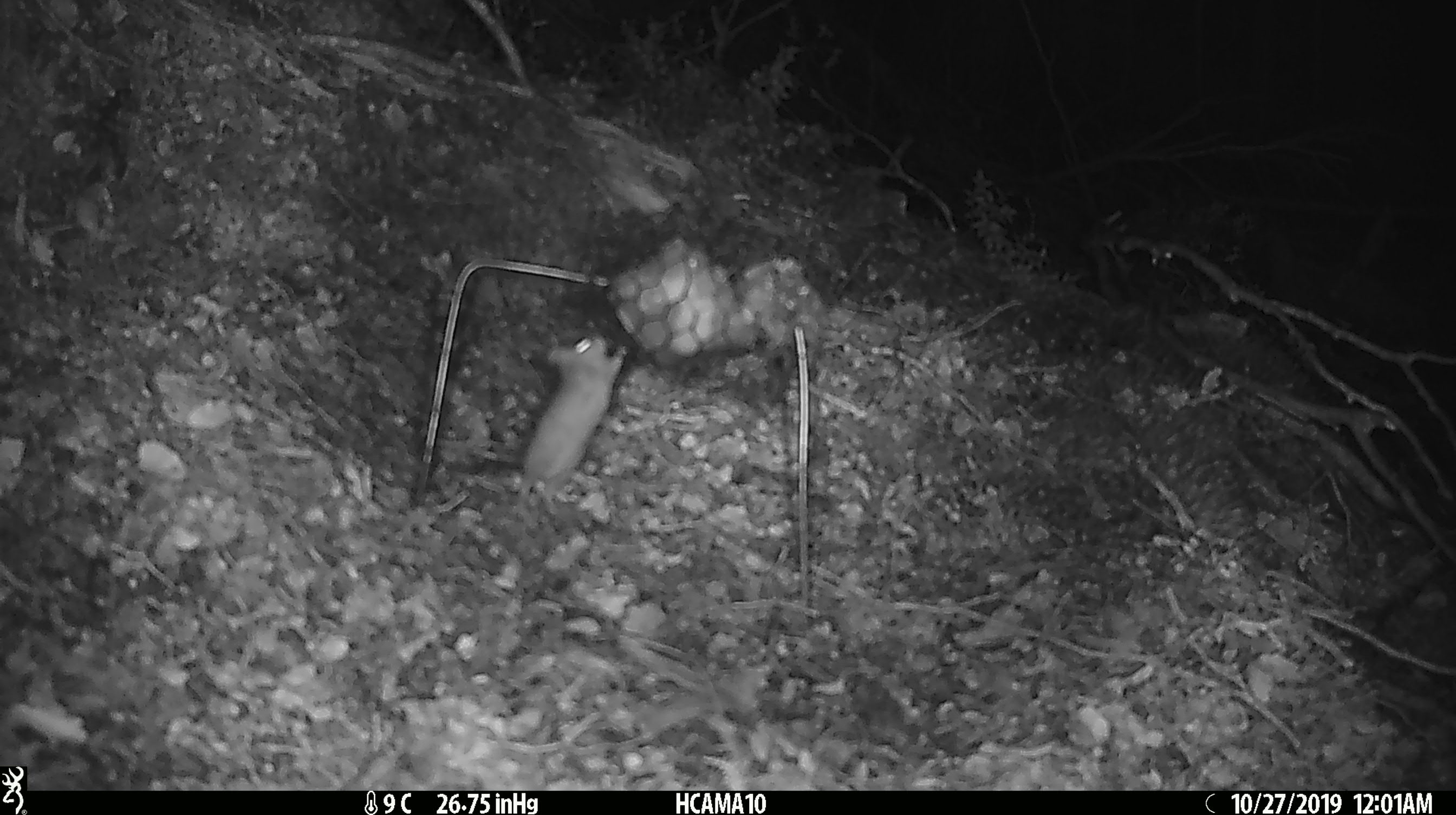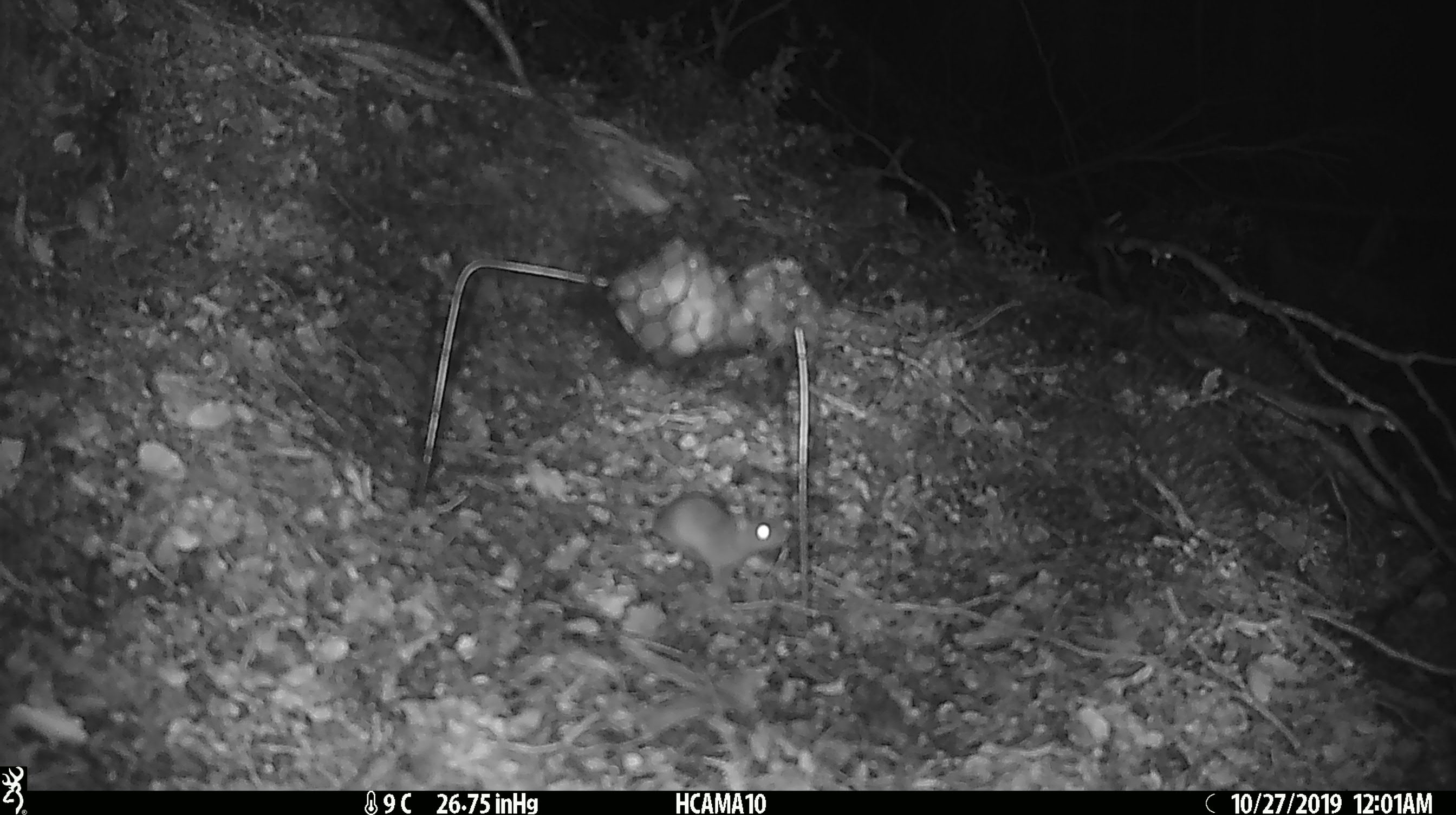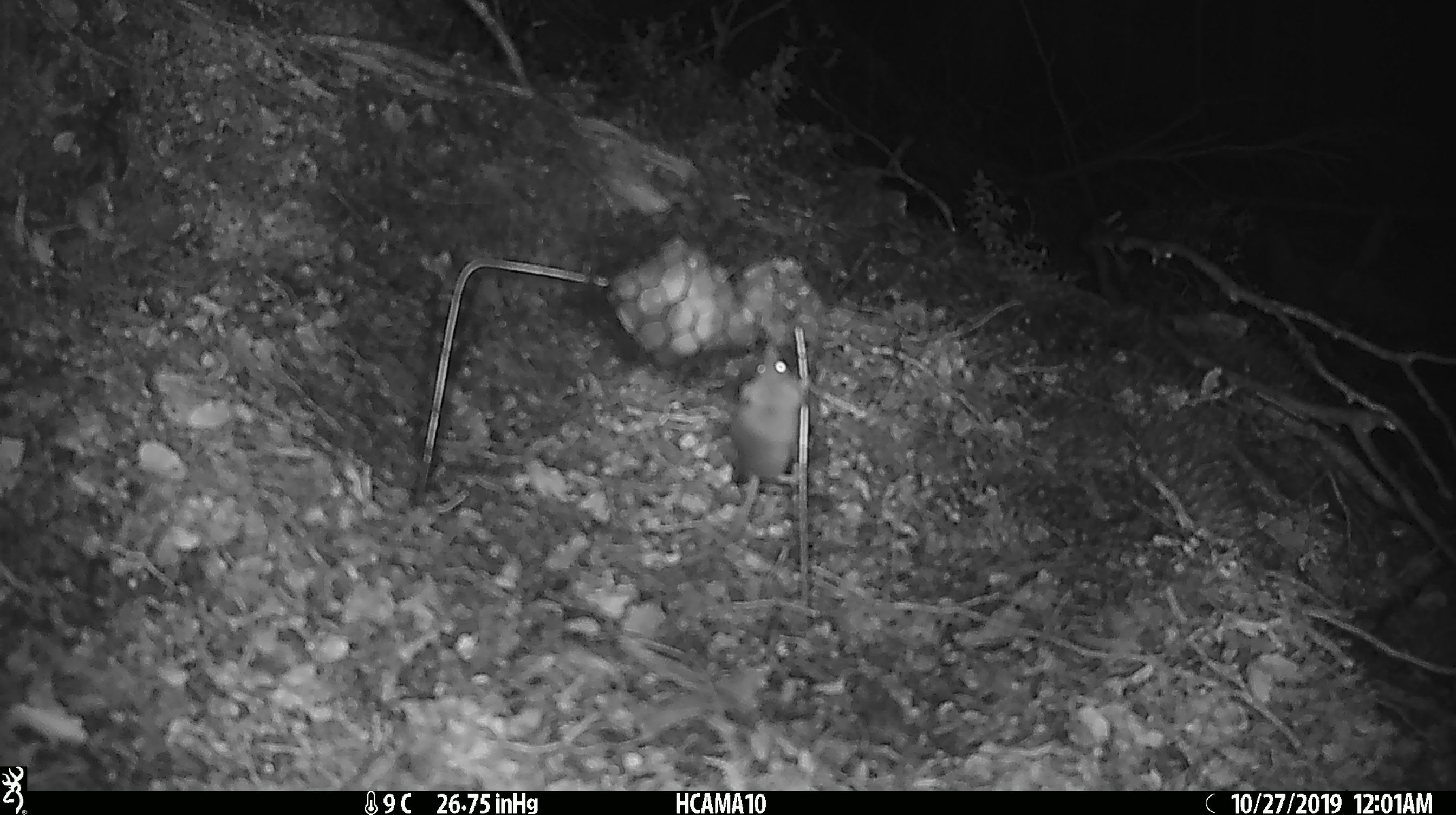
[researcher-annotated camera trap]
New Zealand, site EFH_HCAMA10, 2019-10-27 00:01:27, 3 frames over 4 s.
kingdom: Animalia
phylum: Chordata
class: Mammalia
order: Rodentia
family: Muridae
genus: Mus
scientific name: Mus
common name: mouse